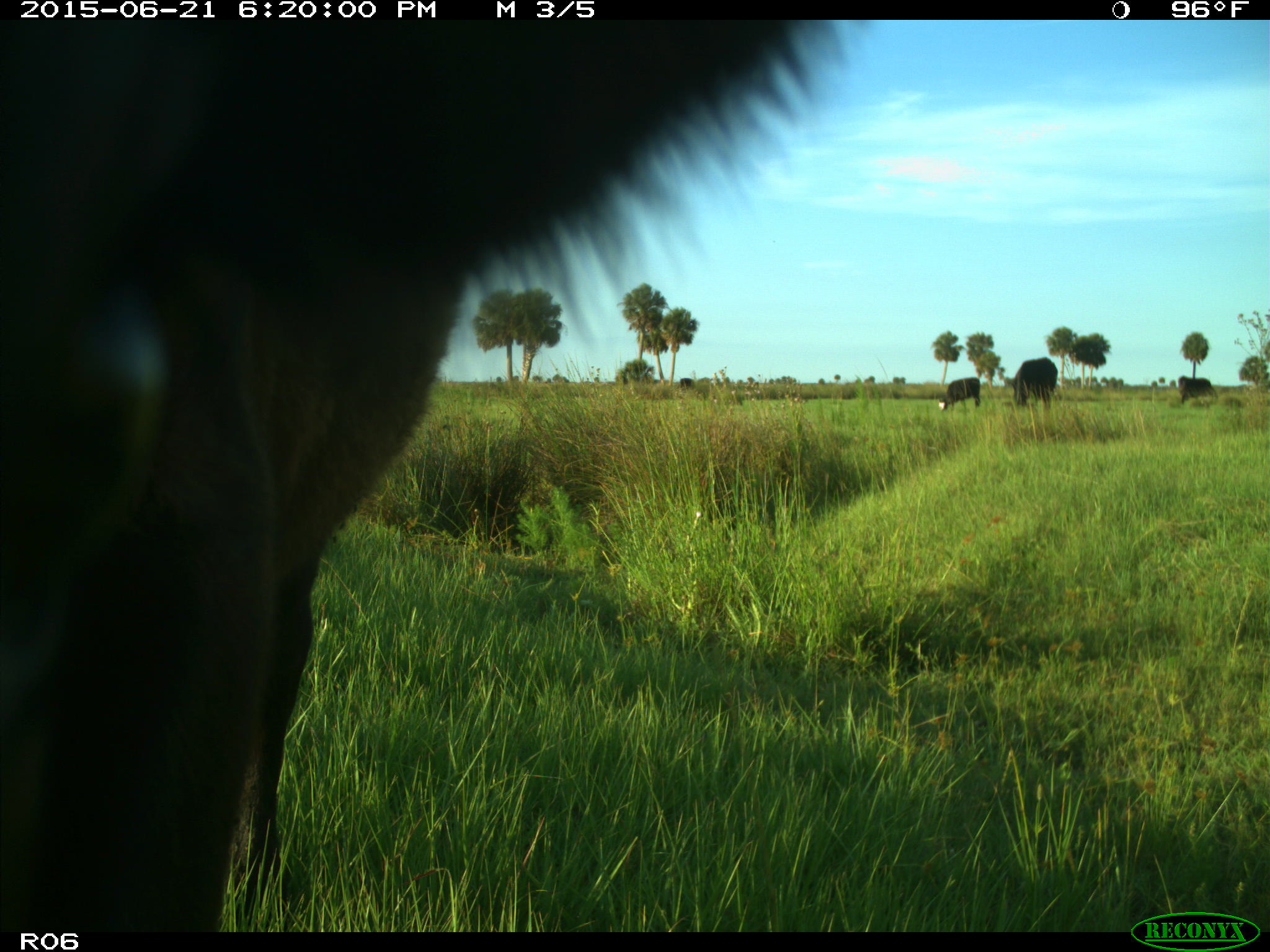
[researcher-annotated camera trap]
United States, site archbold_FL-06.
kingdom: Animalia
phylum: Chordata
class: Mammalia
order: Artiodactyla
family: Bovidae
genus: Bos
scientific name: Bos taurus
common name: domestic cow